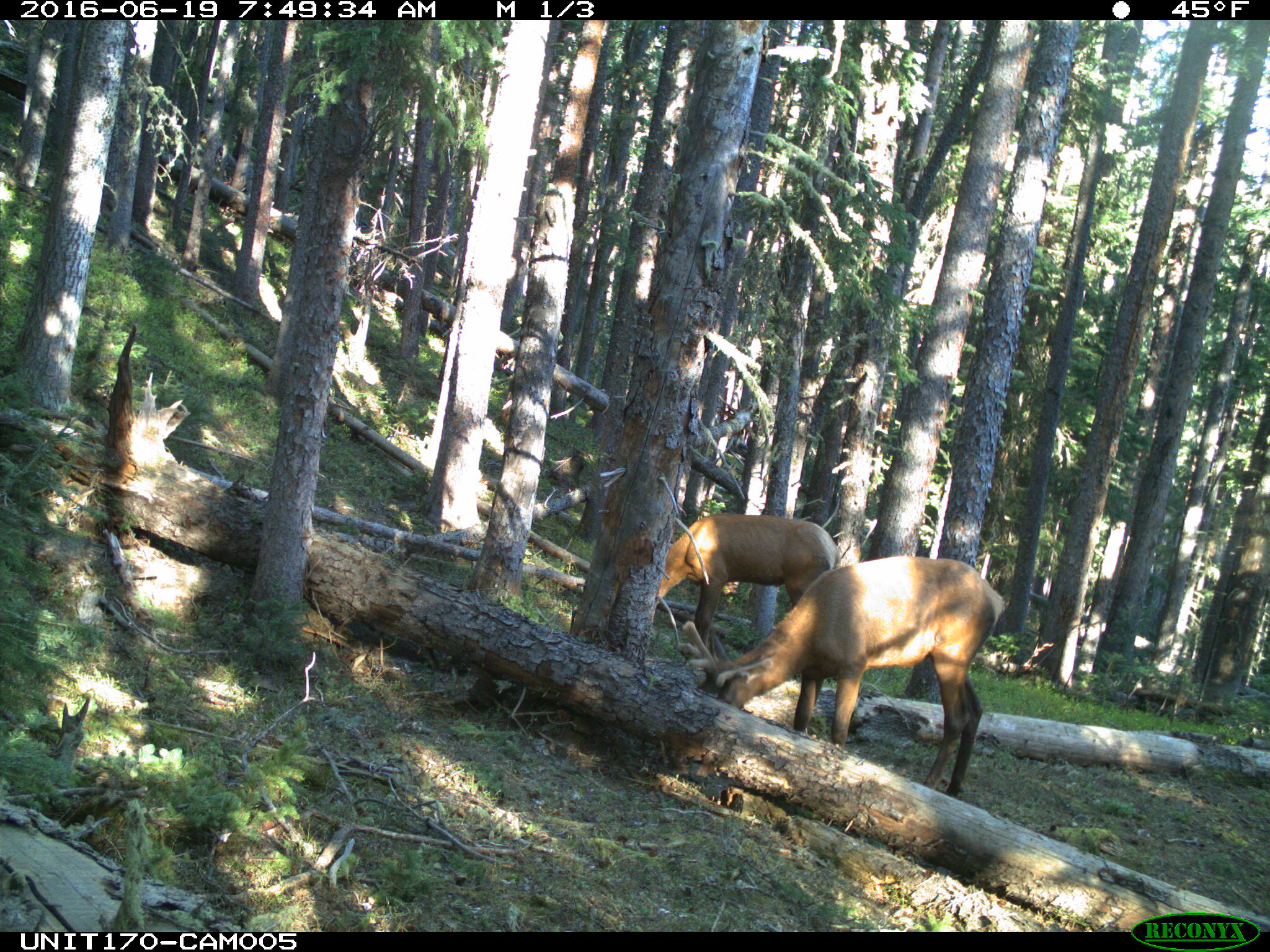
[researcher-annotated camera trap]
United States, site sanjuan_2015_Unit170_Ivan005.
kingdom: Animalia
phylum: Chordata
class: Mammalia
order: Artiodactyla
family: Cervidae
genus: Cervus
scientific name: Cervus elaphus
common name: red deer